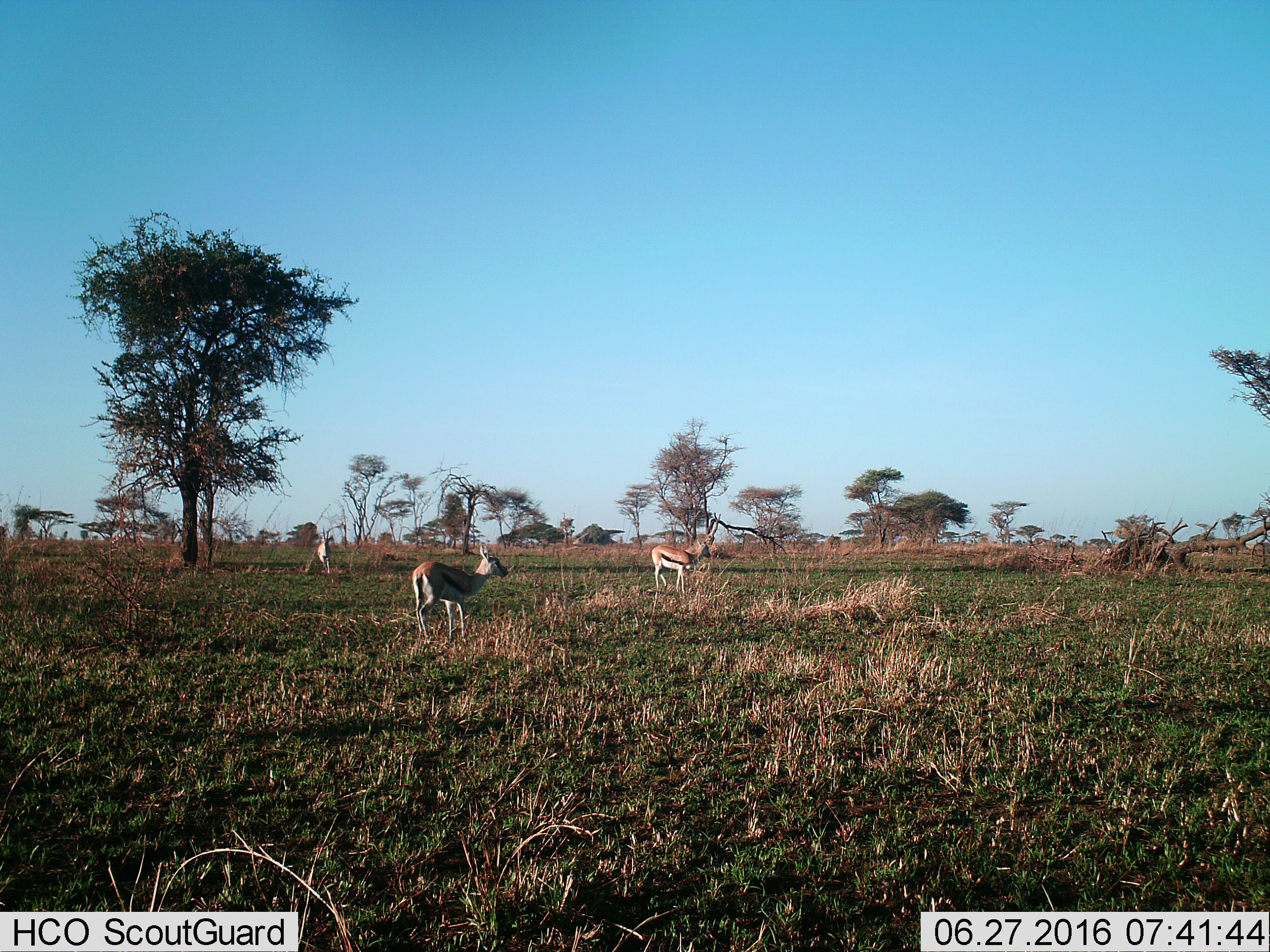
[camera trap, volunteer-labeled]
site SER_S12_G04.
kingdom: Animalia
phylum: Chordata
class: Mammalia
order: Artiodactyla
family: Bovidae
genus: Eudorcas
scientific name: Eudorcas thomsonii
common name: thomson's gazelle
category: gazellethomsons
Gazellethomsons (thomson's gazelle) (Eudorcas thomsonii), count 3. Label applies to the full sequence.